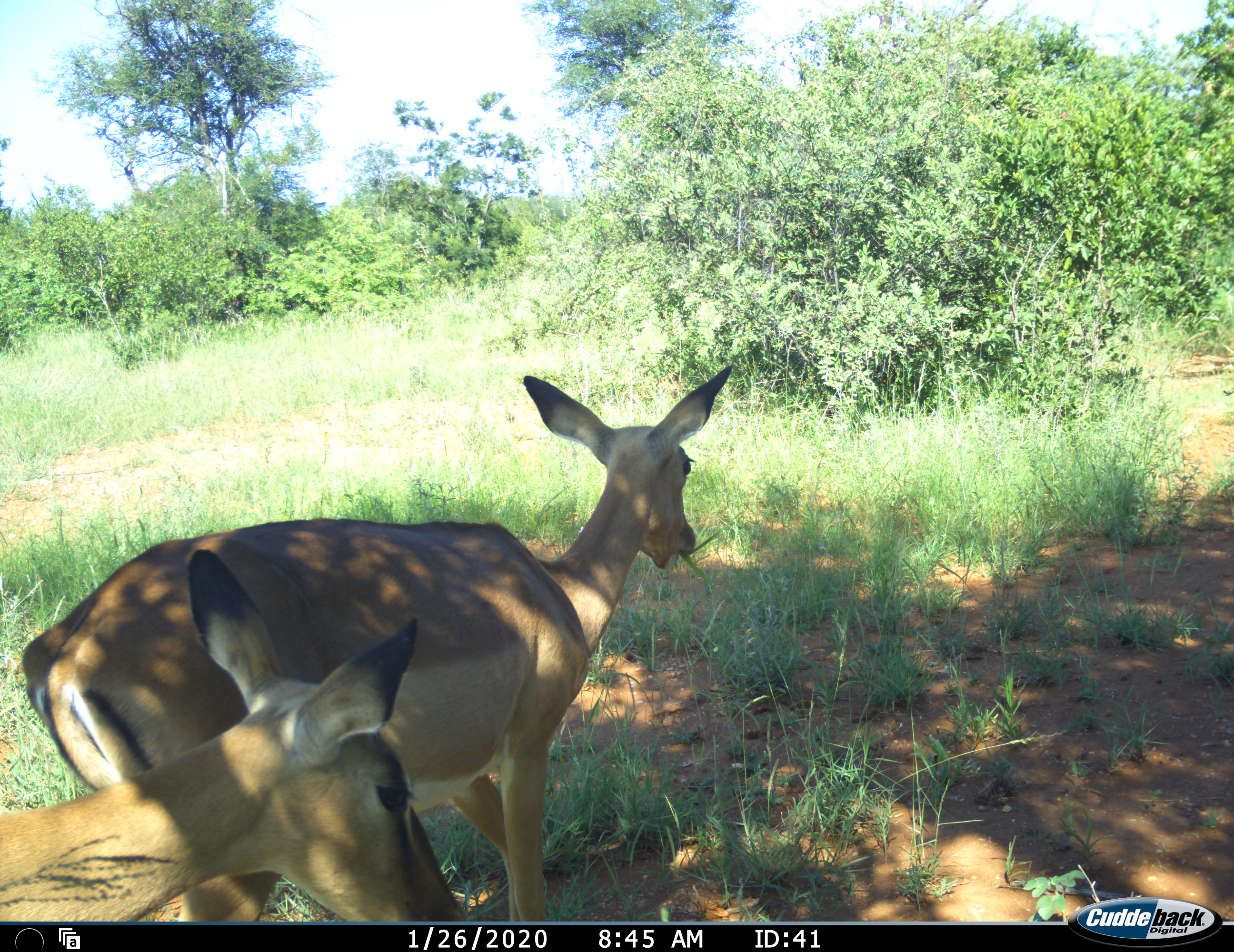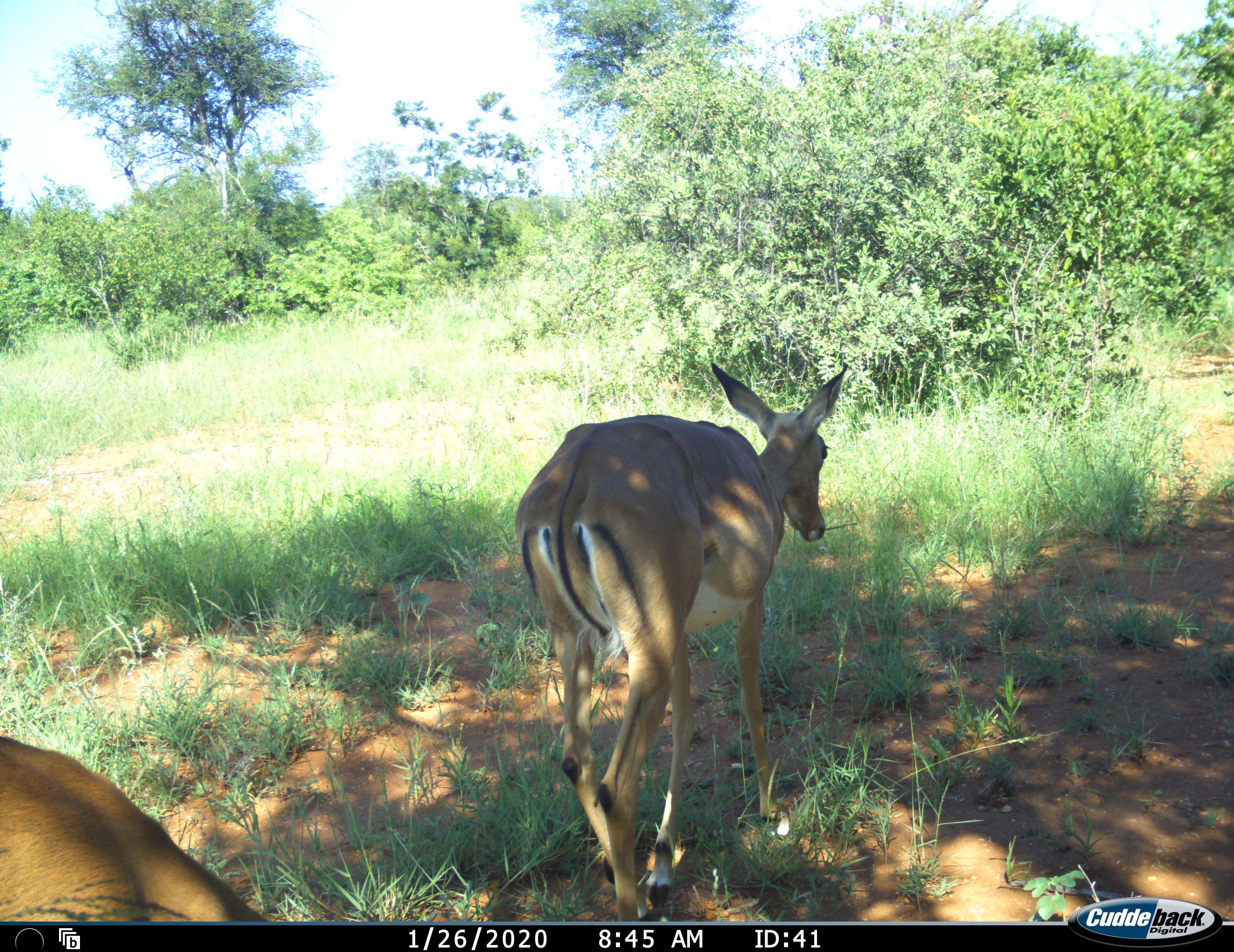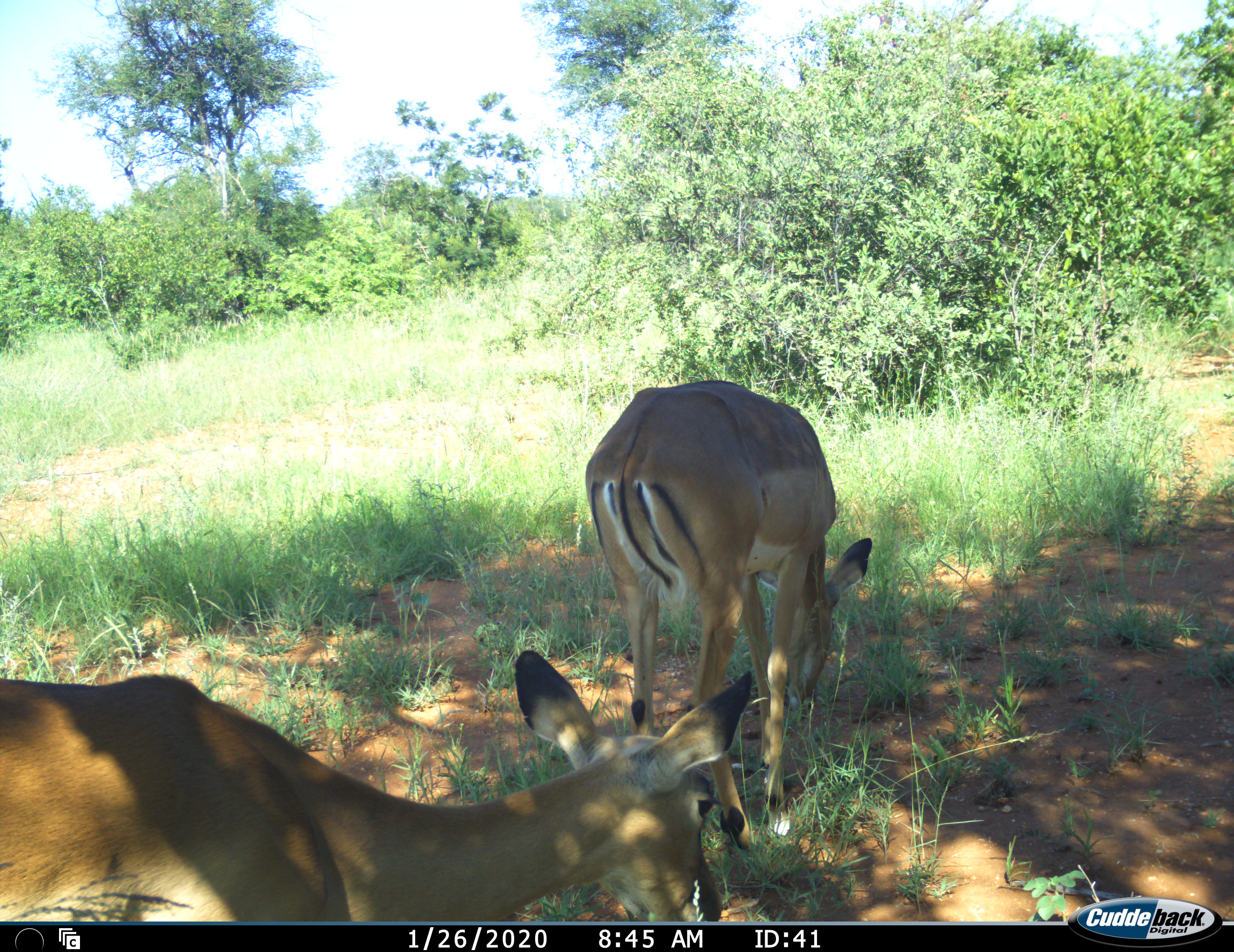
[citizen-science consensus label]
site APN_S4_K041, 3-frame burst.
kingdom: Animalia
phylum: Chordata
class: Mammalia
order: Artiodactyla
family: Bovidae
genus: Aepyceros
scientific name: Aepyceros melampus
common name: impala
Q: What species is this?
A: Impala (Aepyceros melampus).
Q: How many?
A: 2.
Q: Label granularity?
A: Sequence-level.